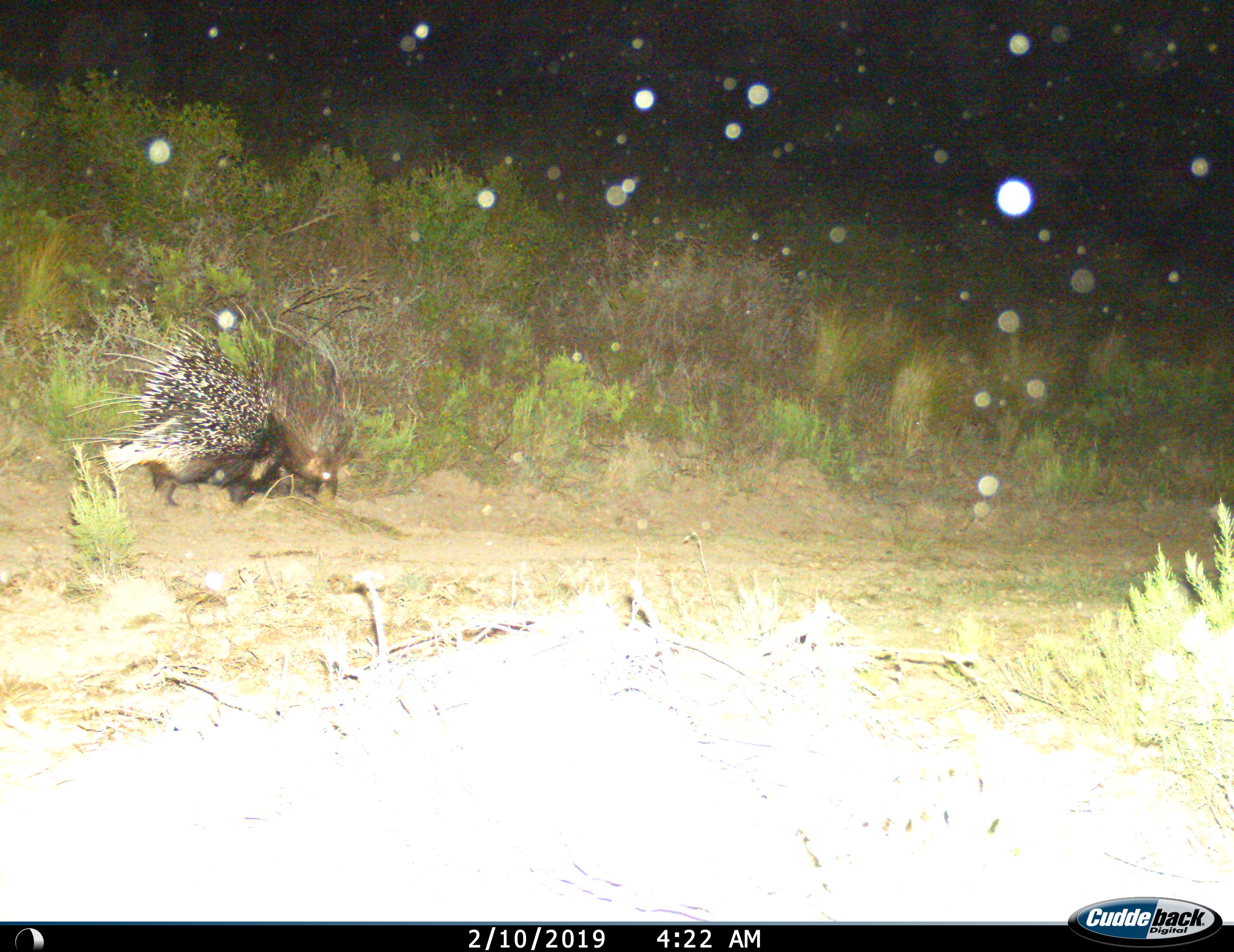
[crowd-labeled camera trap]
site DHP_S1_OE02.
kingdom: Animalia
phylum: Chordata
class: Mammalia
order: Rodentia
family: Hystricidae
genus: Hystrix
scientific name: Hystrix cristata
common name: crested porcupine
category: porcupine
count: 1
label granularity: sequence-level